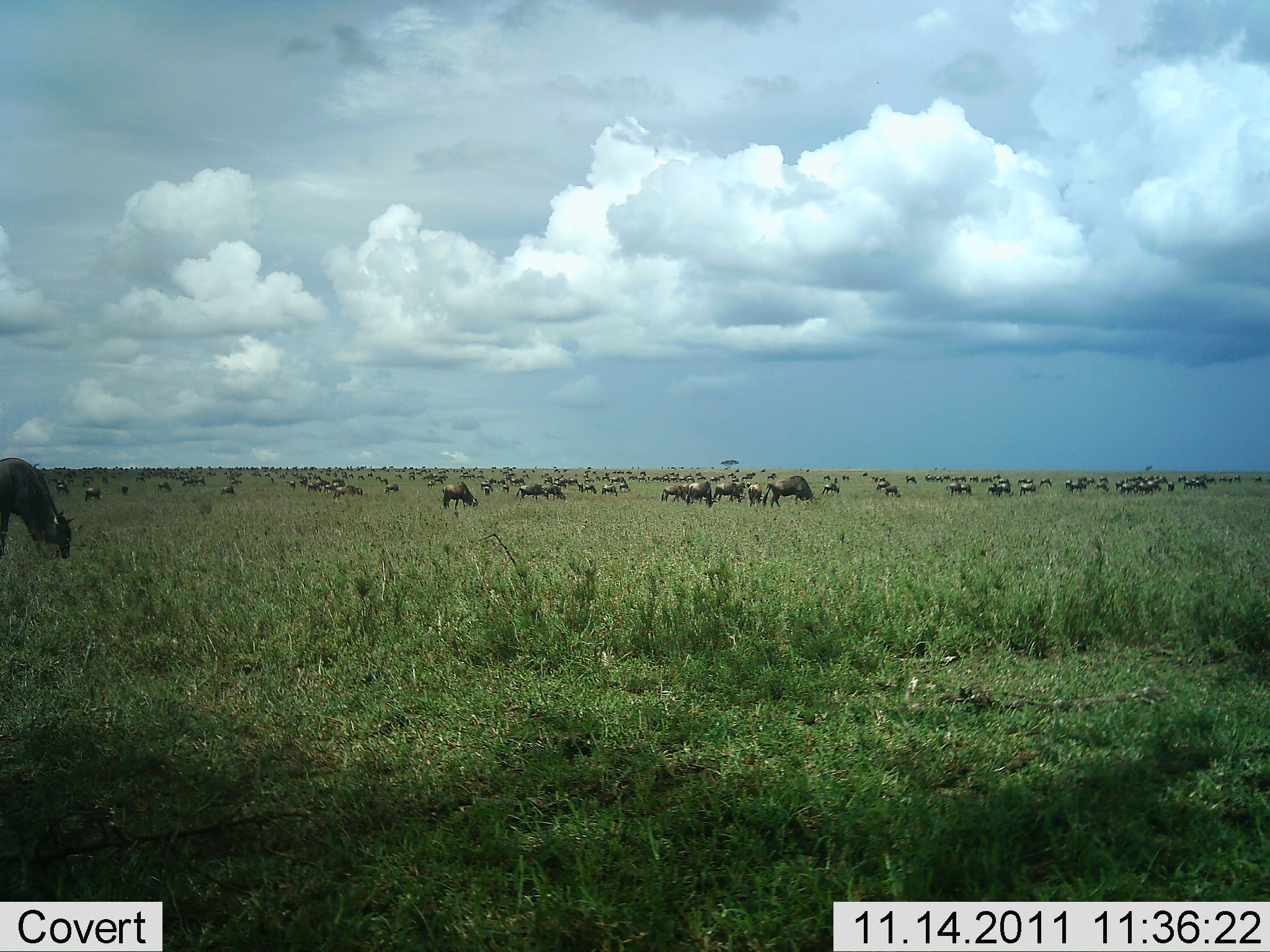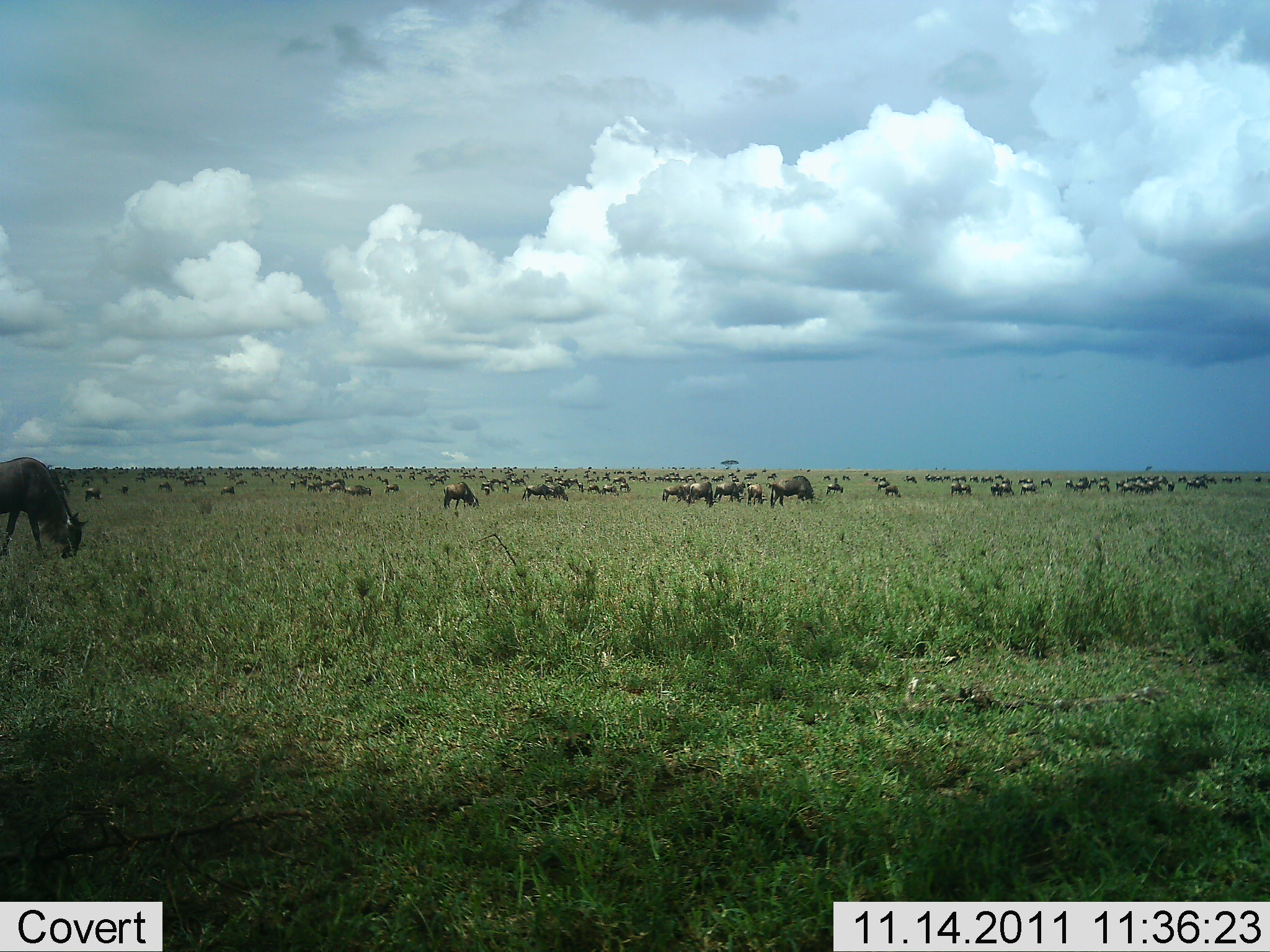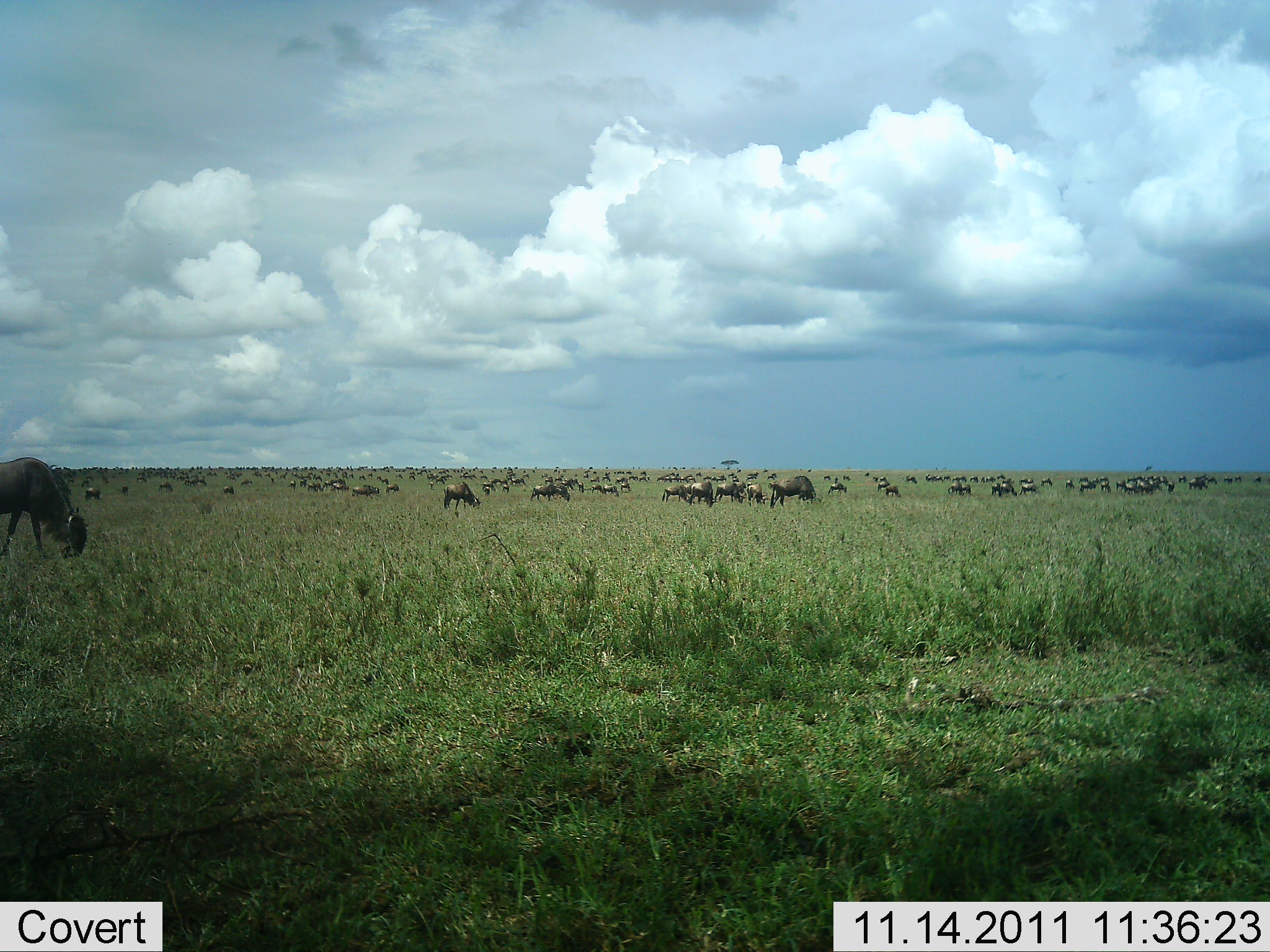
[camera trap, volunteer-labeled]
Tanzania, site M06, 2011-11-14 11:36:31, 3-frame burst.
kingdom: Animalia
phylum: Chordata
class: Mammalia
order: Artiodactyla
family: Bovidae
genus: Connochaetes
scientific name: Connochaetes taurinus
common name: blue wildebeest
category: wildebeest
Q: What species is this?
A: Wildebeest (blue wildebeest) (Connochaetes taurinus).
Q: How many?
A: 51+.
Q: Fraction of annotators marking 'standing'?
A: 38%.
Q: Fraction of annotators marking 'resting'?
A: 0%.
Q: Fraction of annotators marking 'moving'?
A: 31%.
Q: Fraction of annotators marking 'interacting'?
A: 0%.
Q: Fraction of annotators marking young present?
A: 0%.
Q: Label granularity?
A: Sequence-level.